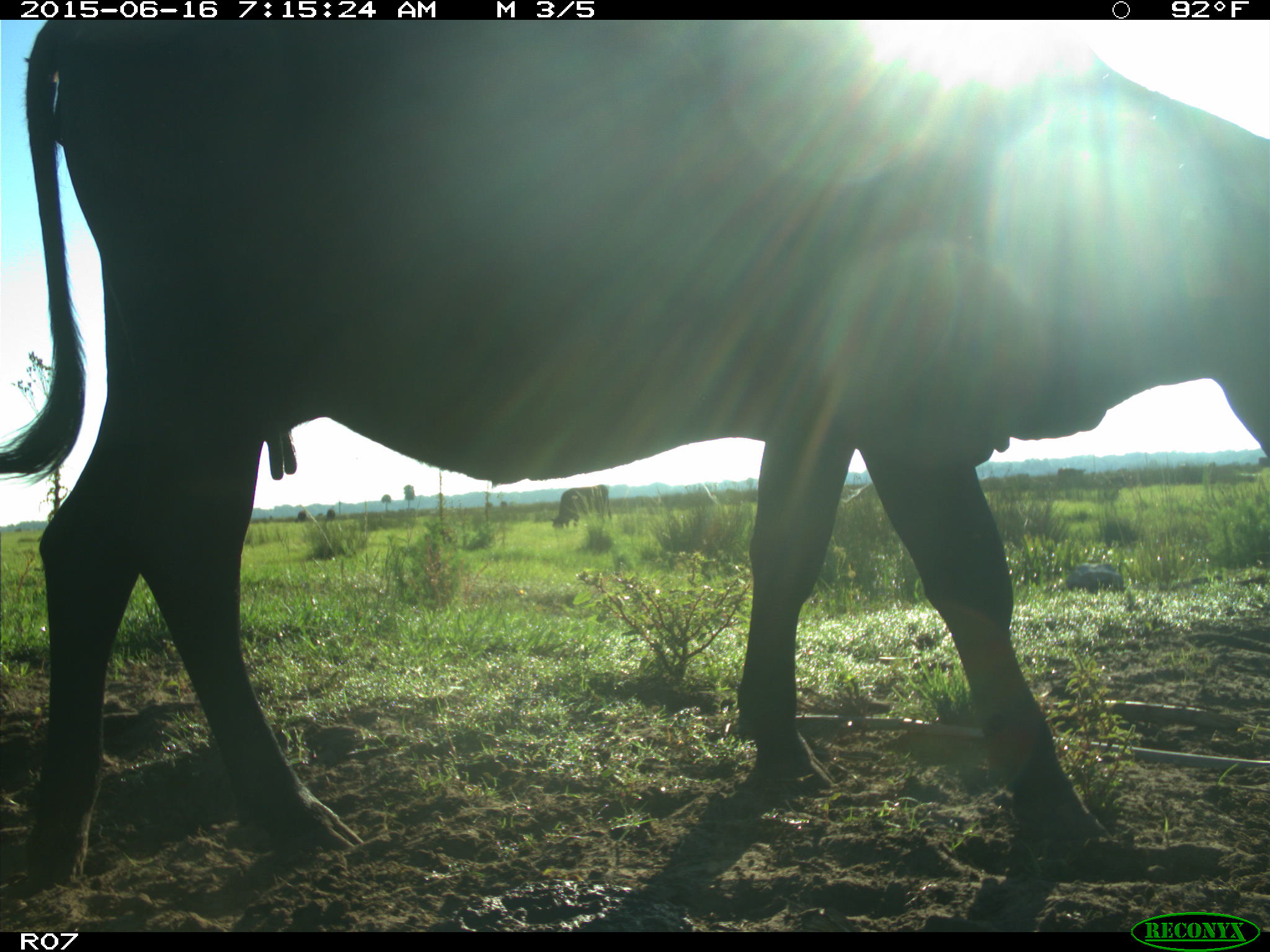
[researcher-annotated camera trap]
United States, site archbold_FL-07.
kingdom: Animalia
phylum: Chordata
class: Mammalia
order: Artiodactyla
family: Bovidae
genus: Bos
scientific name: Bos taurus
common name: domestic cow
Bos taurus (domestic cow).